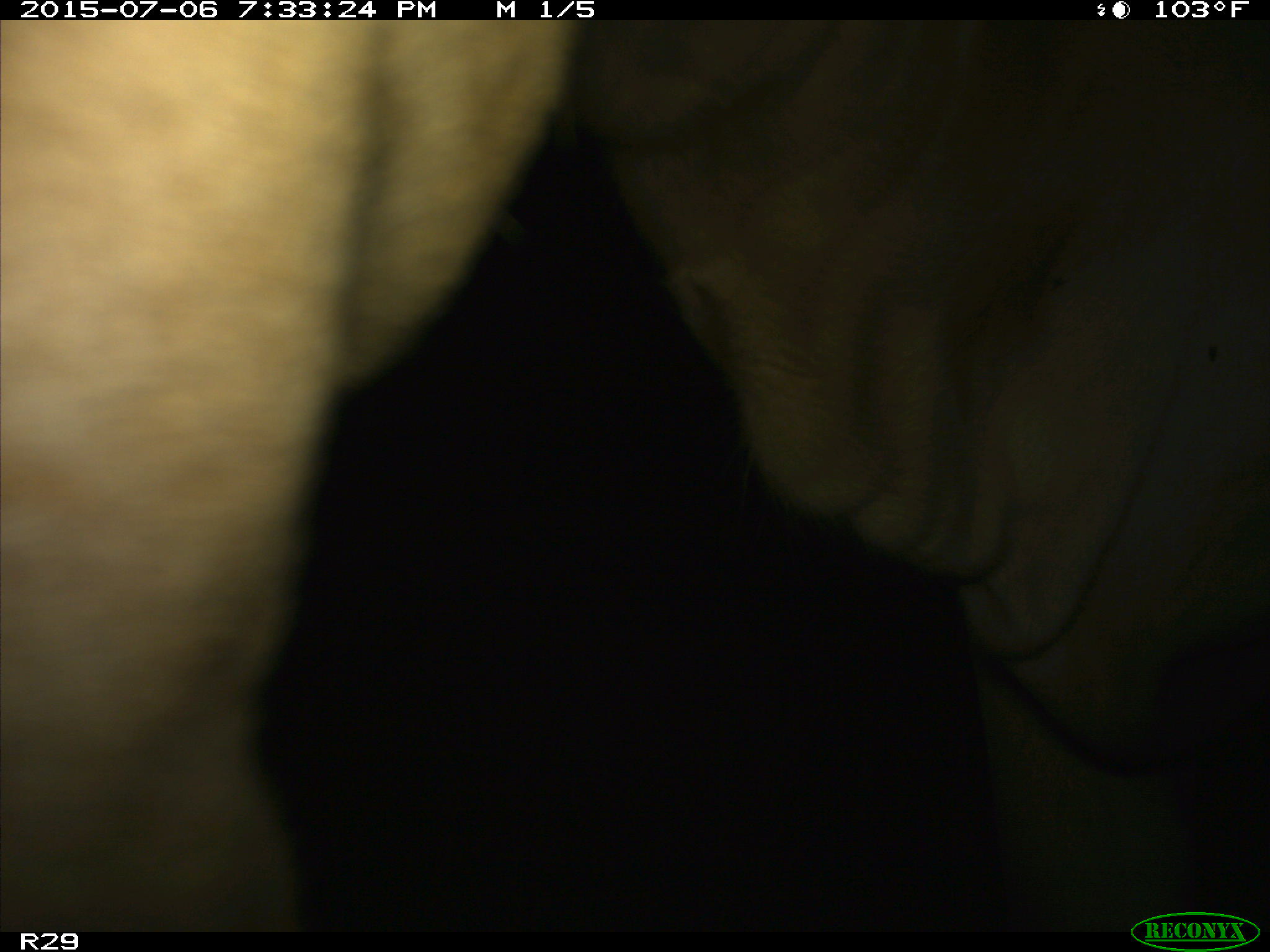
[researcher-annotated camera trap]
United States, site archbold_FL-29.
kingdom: Animalia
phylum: Chordata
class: Mammalia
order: Artiodactyla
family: Bovidae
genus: Bos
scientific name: Bos taurus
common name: domestic cow